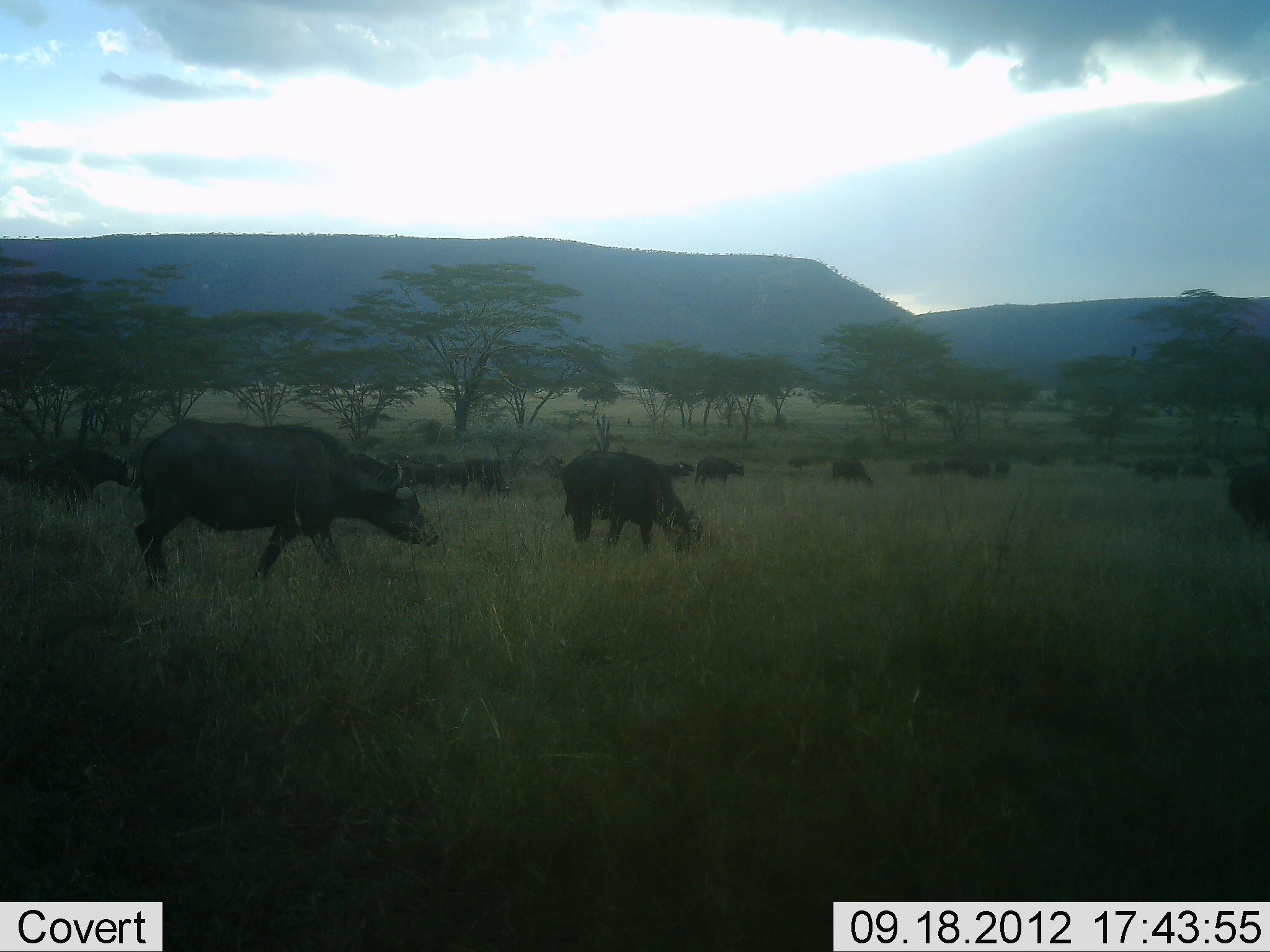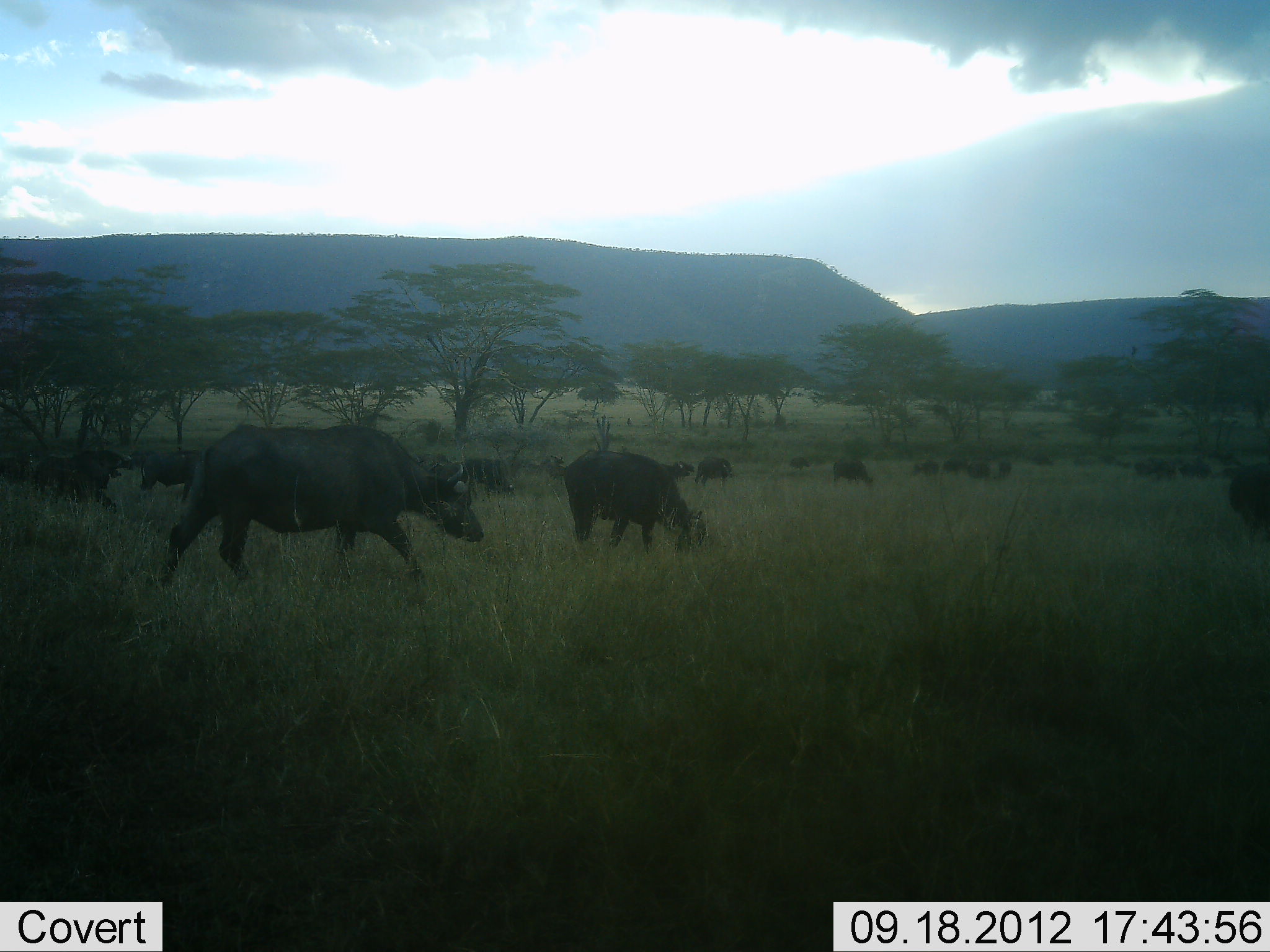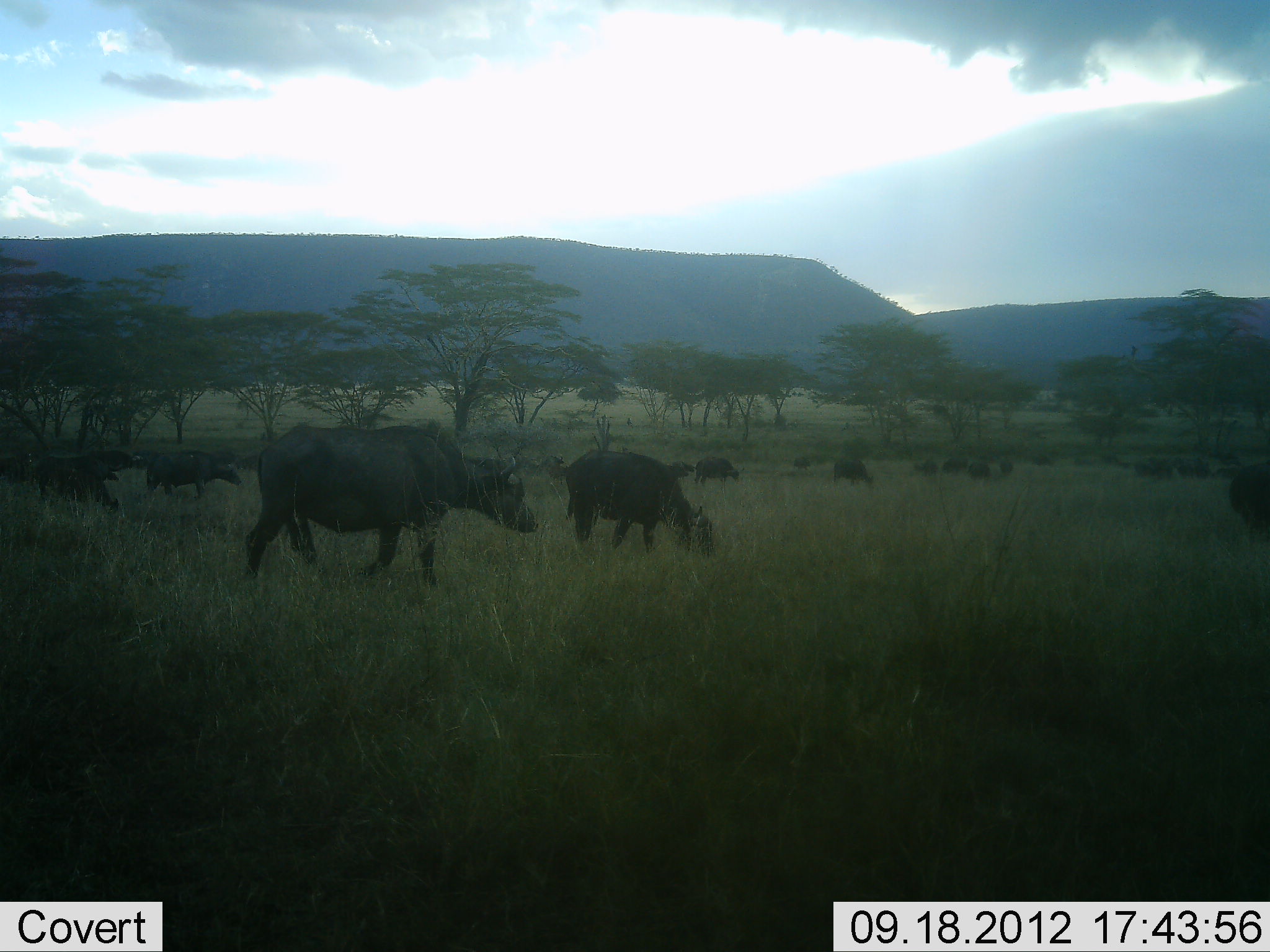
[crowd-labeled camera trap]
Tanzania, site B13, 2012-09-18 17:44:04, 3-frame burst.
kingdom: Animalia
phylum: Chordata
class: Mammalia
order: Artiodactyla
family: Bovidae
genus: Syncerus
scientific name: Syncerus caffer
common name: cape buffalo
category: buffalo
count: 11-50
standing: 60%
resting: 0%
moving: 100%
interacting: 0%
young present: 0%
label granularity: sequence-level